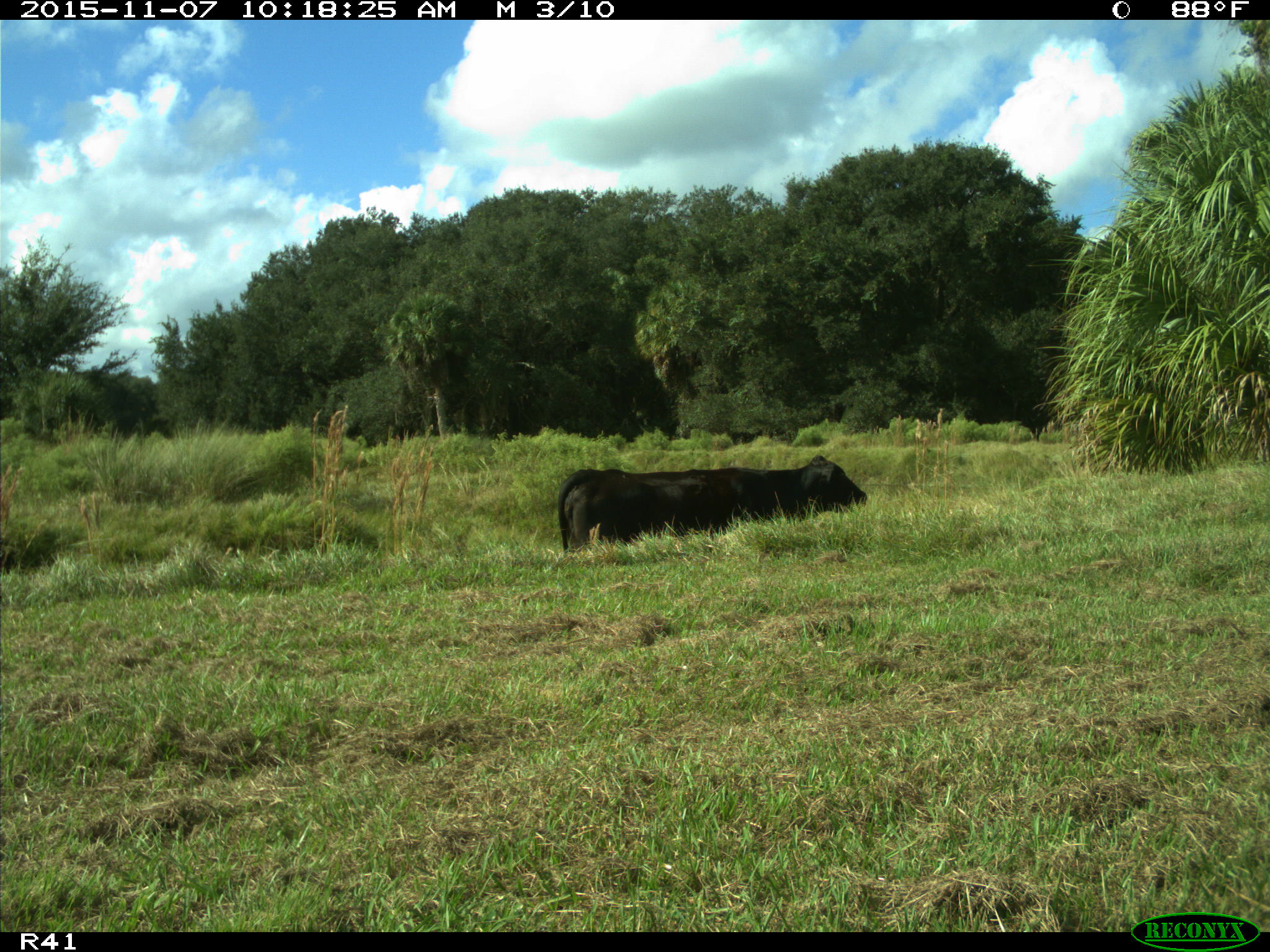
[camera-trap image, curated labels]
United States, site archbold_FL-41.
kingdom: Animalia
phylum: Chordata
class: Mammalia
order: Artiodactyla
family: Bovidae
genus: Bos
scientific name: Bos taurus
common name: domestic cow